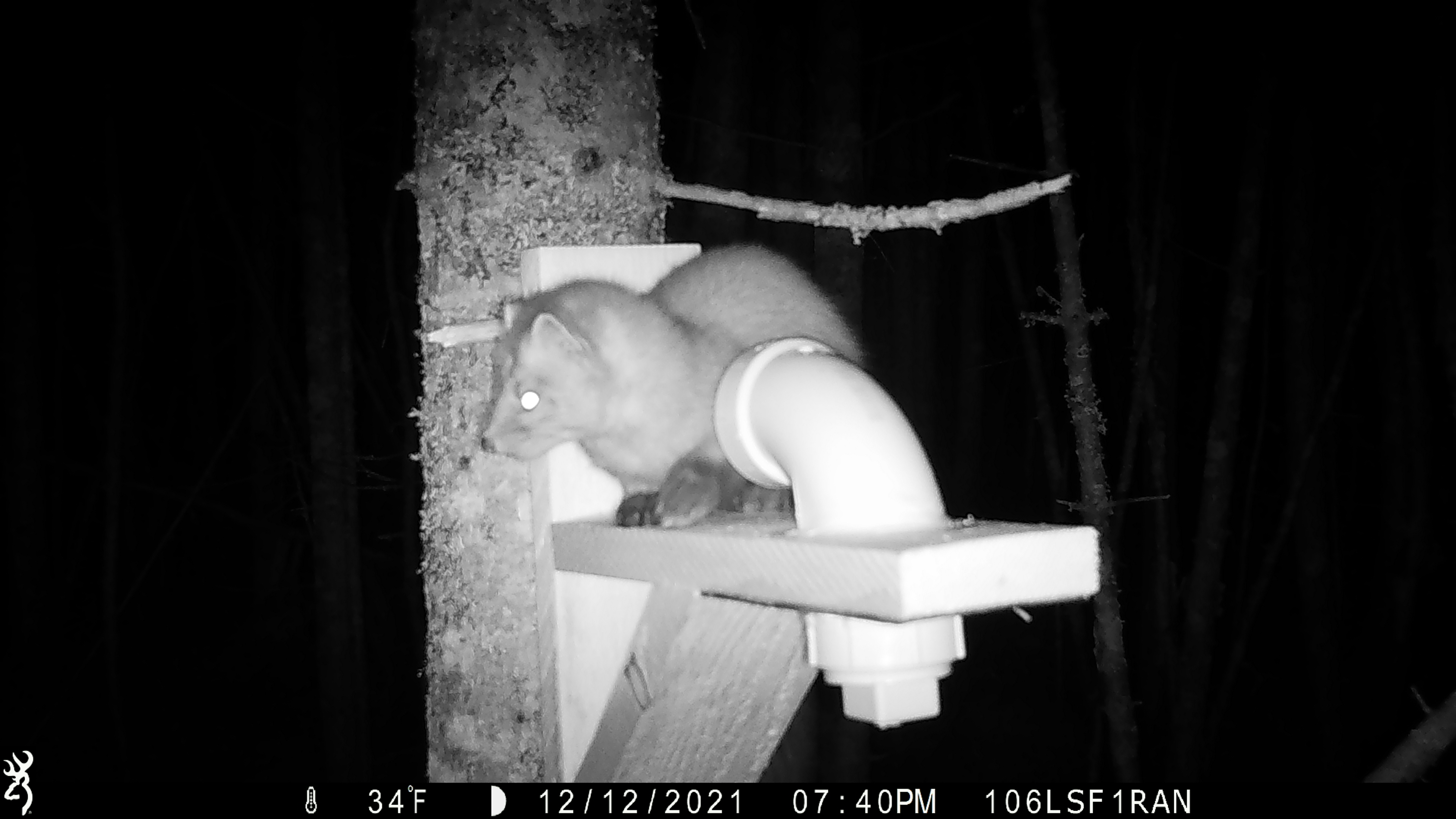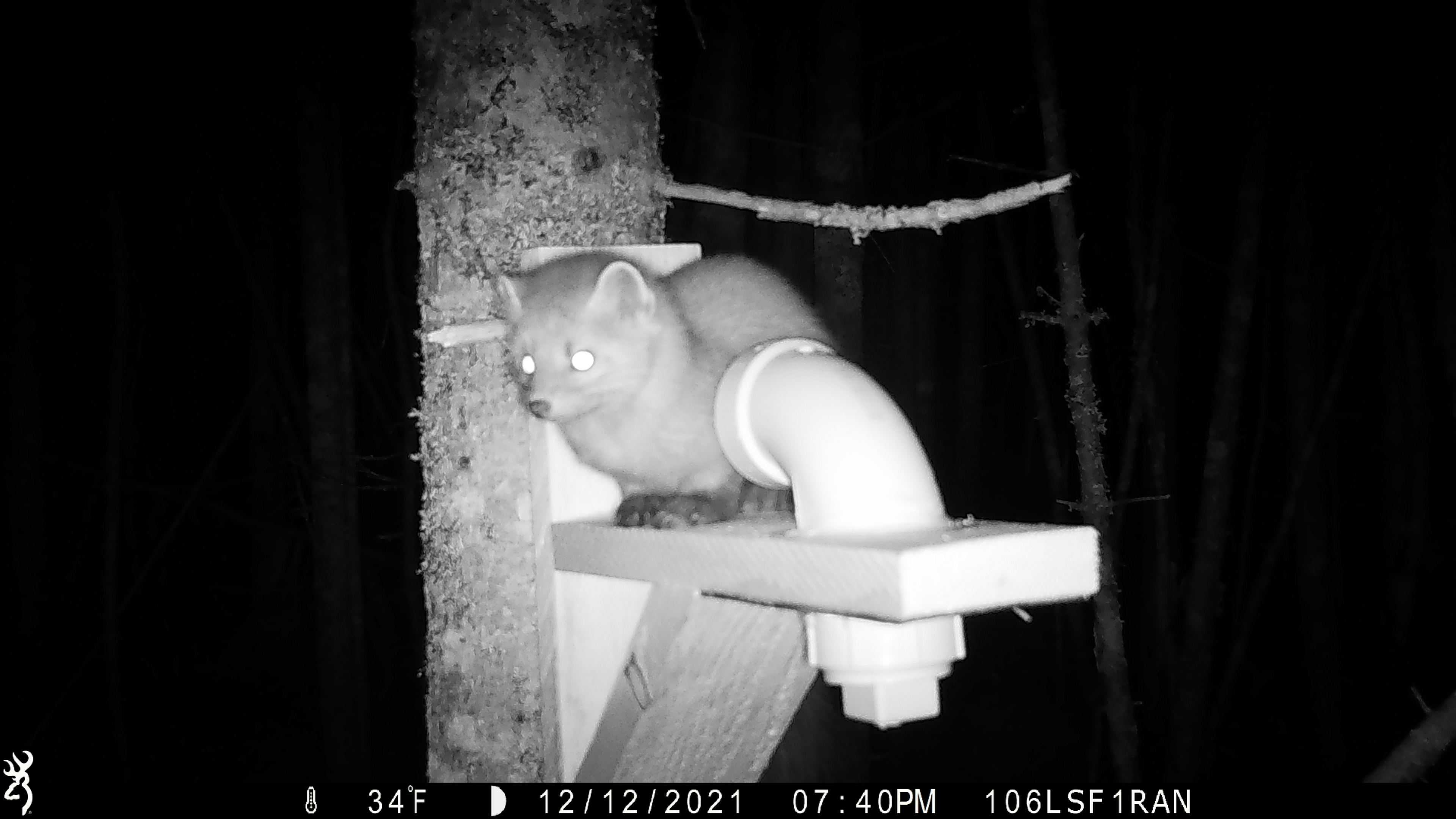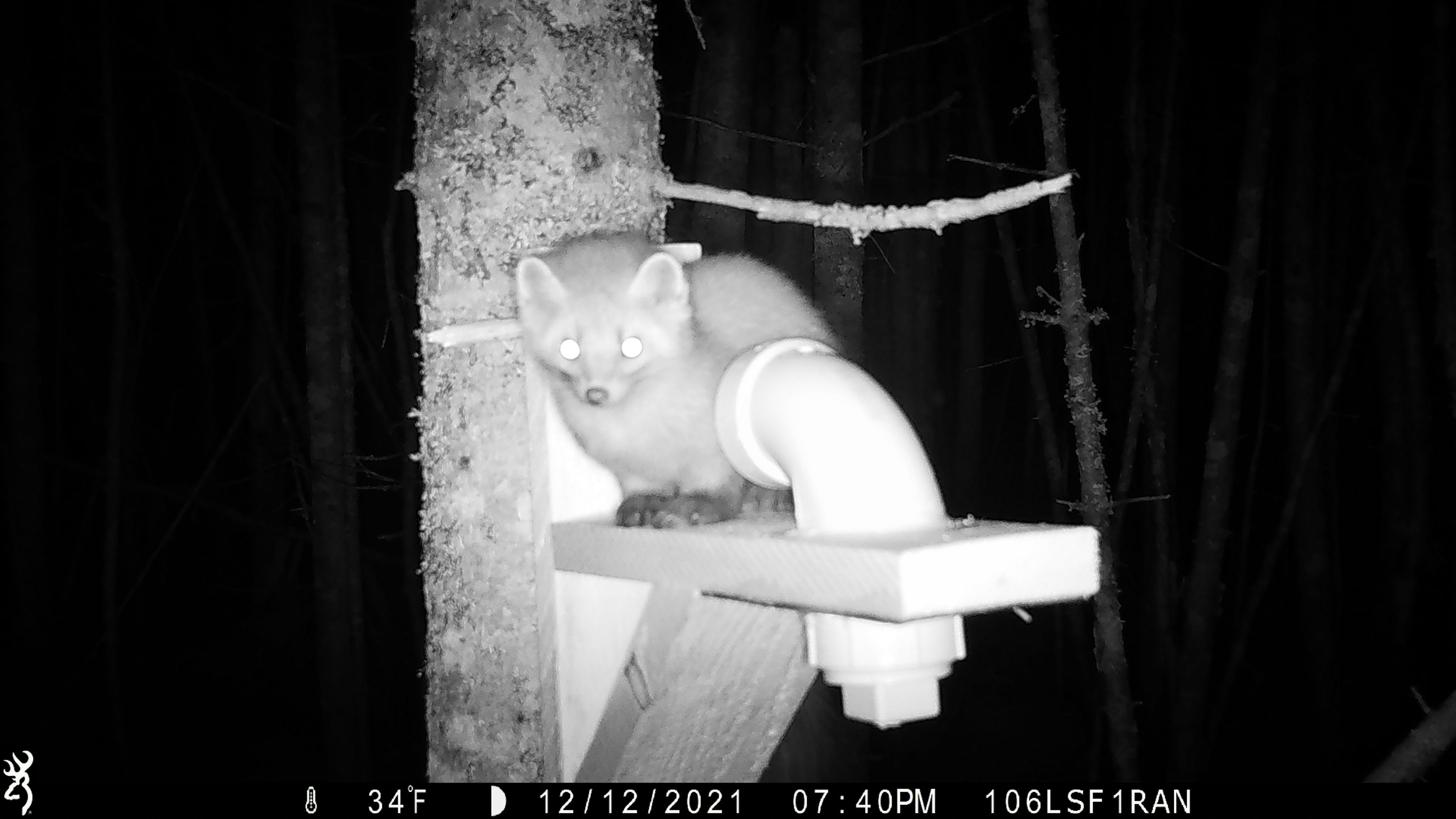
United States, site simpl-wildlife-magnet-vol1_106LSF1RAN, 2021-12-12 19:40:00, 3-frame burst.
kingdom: Animalia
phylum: Chordata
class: Mammalia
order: Carnivora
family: Mustelidae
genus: Martes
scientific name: Martes americana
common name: american marten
American marten (Martes americana).